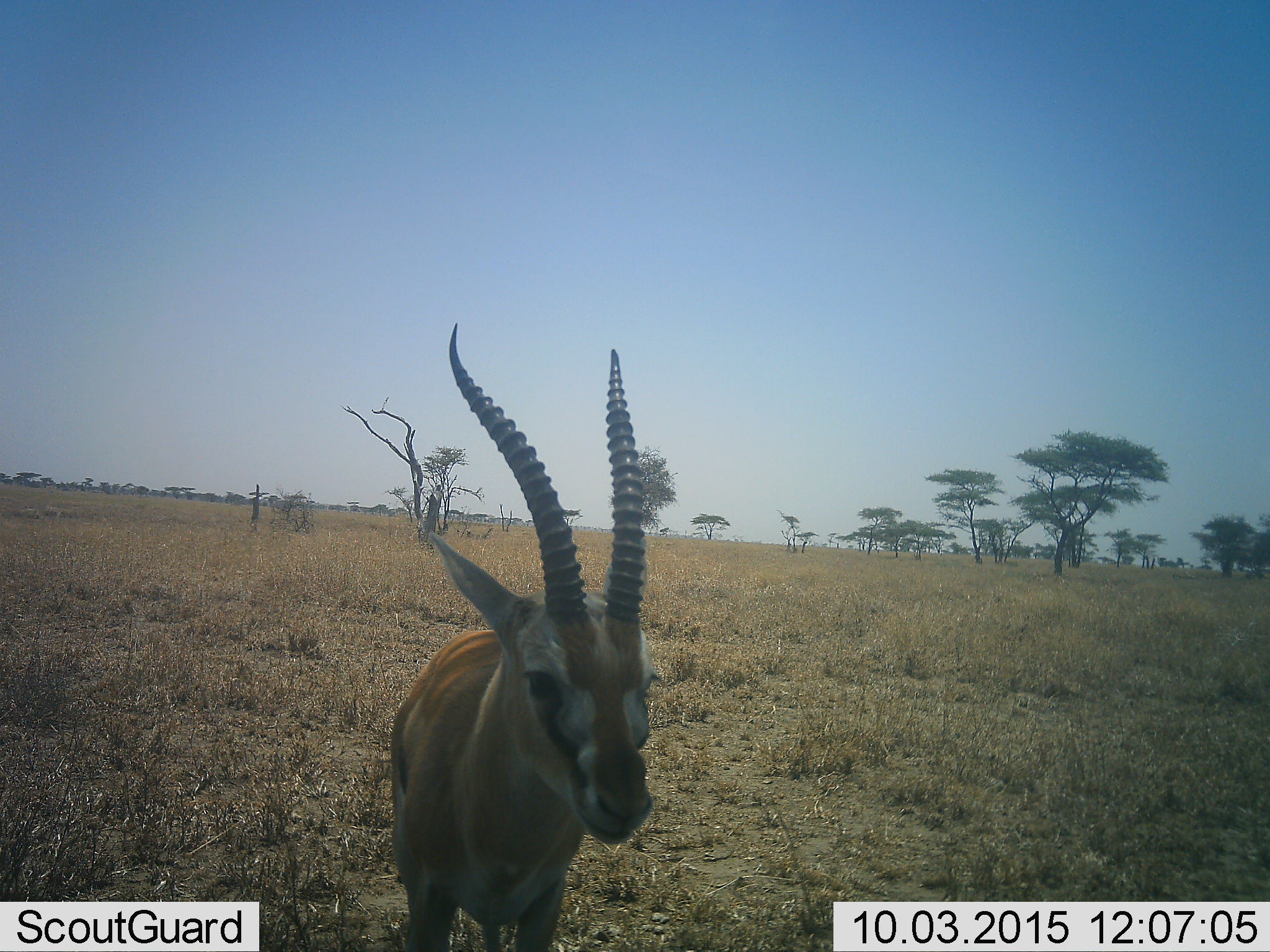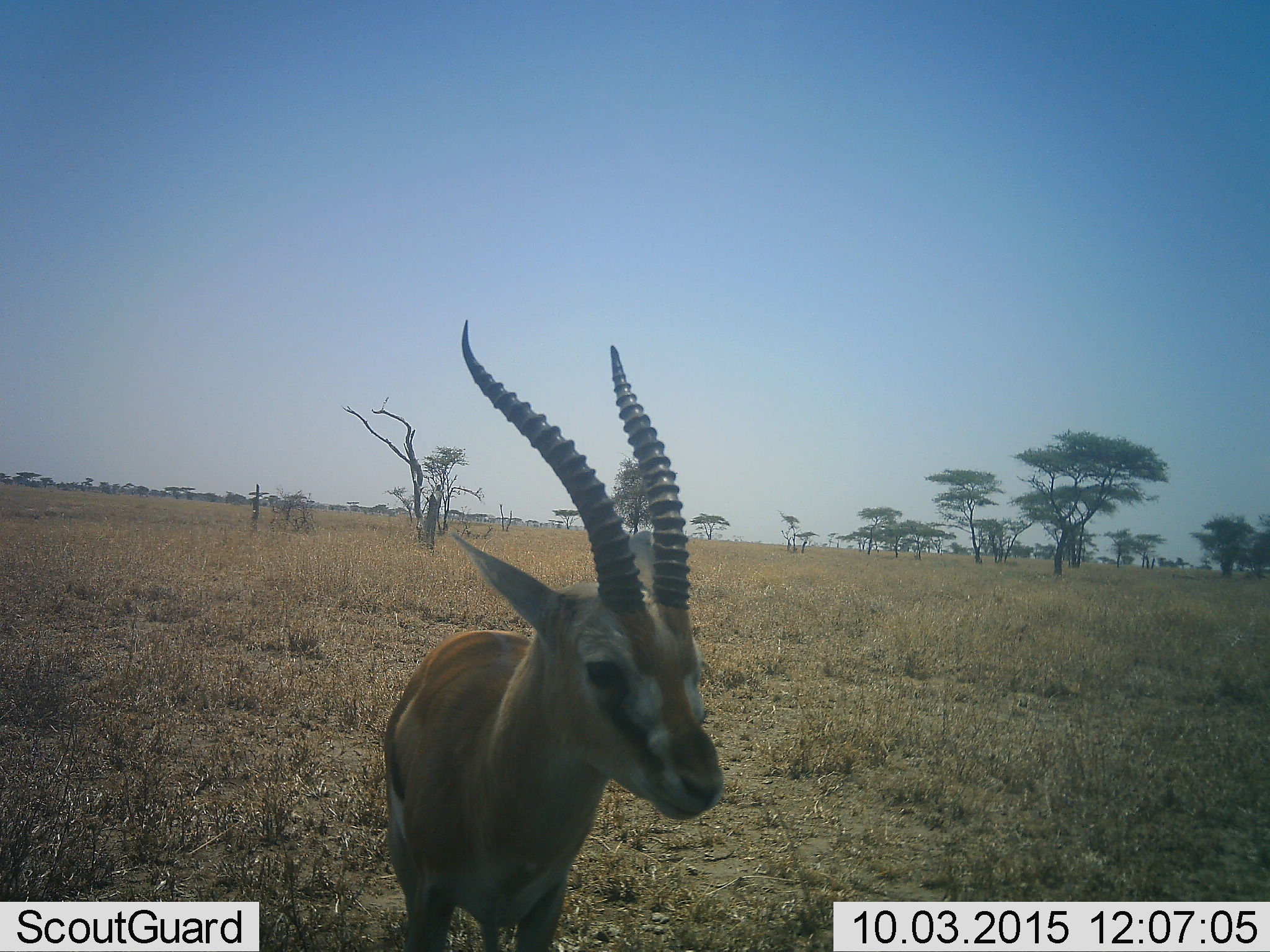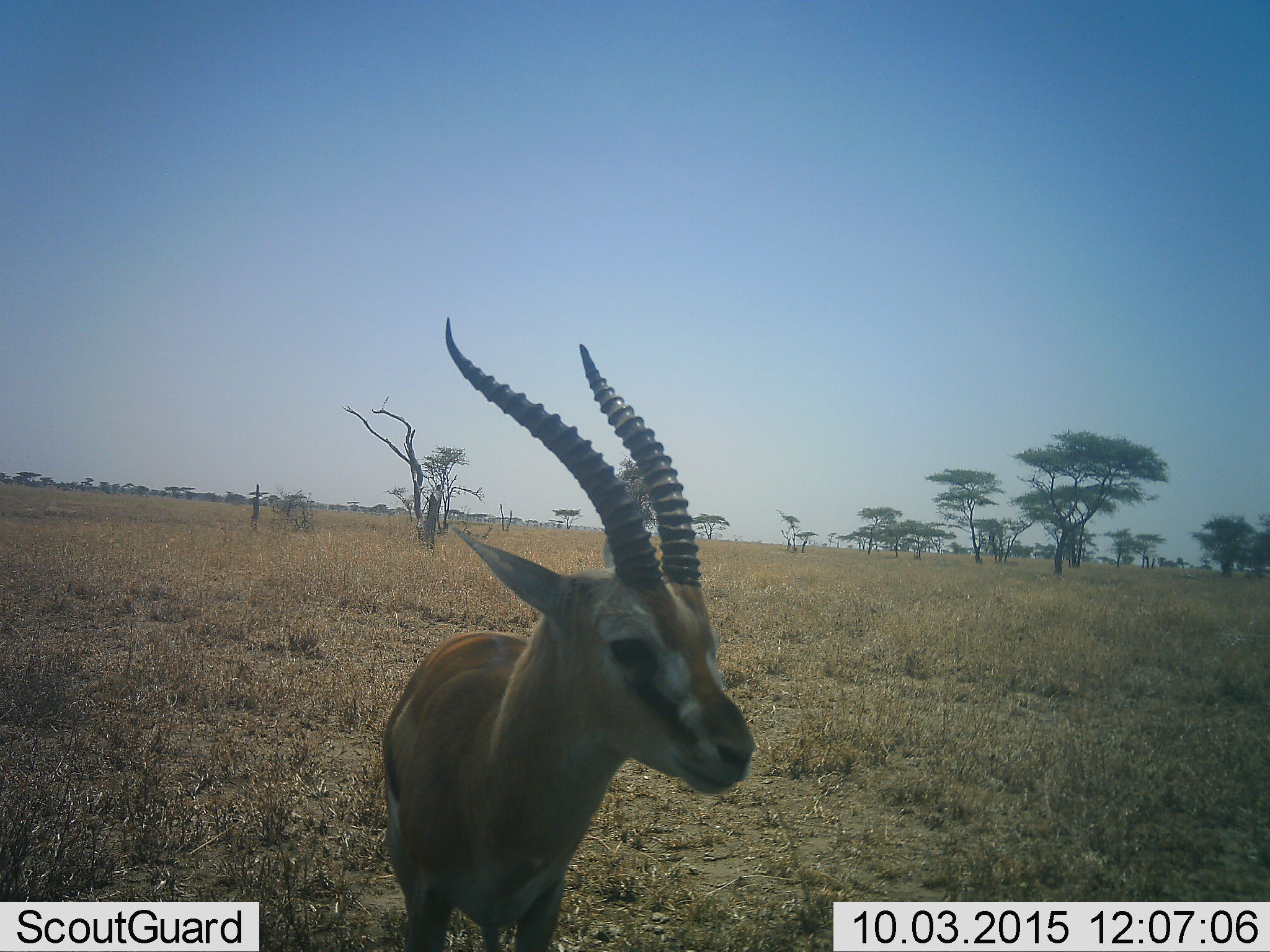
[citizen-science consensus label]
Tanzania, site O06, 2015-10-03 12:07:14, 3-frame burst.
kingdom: Animalia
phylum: Chordata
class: Mammalia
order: Artiodactyla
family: Bovidae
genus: Eudorcas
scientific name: Eudorcas thomsonii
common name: thomson's gazelle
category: gazellethomsons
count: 1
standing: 100%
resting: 0%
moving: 0%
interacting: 0%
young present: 0%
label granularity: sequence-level